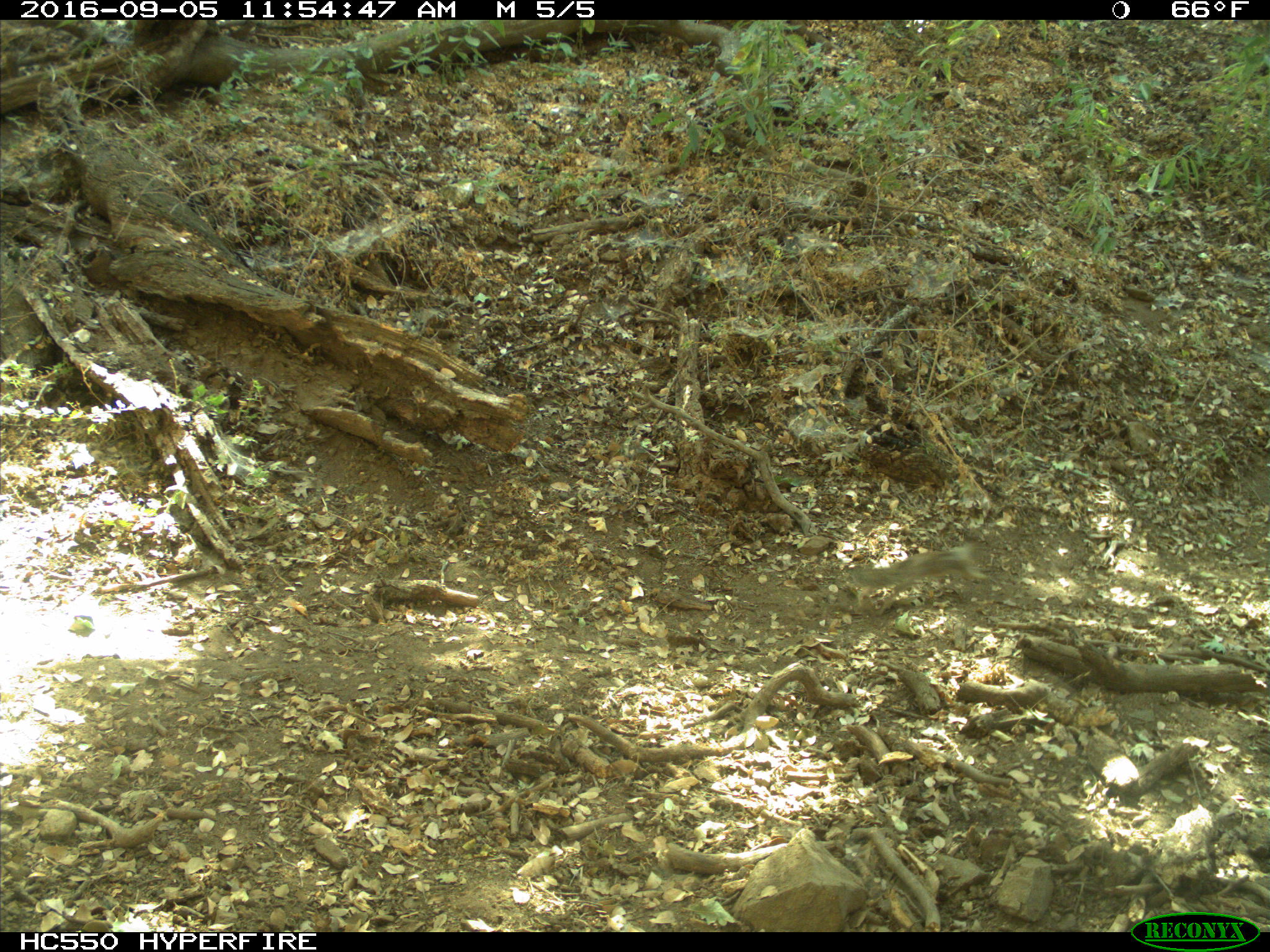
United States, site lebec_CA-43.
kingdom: Animalia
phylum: Chordata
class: Mammalia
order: Rodentia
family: Sciuridae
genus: Otospermophilus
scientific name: Otospermophilus beecheyi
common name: california ground squirrel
Otospermophilus beecheyi (california ground squirrel).